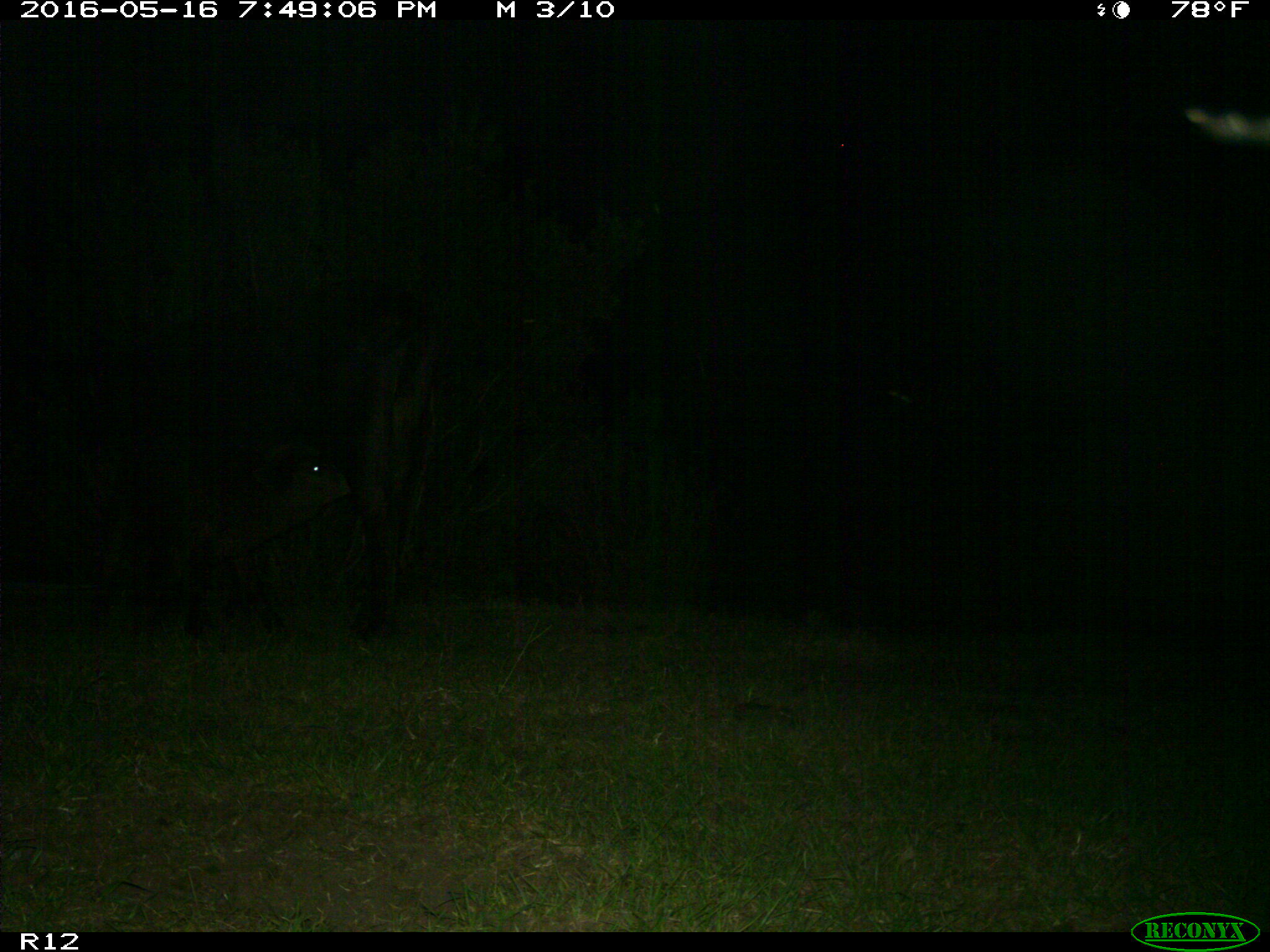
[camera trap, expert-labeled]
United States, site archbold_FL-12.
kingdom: Animalia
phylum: Chordata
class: Mammalia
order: Artiodactyla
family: Bovidae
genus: Bos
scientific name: Bos taurus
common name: domestic cow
Bos taurus (domestic cow).